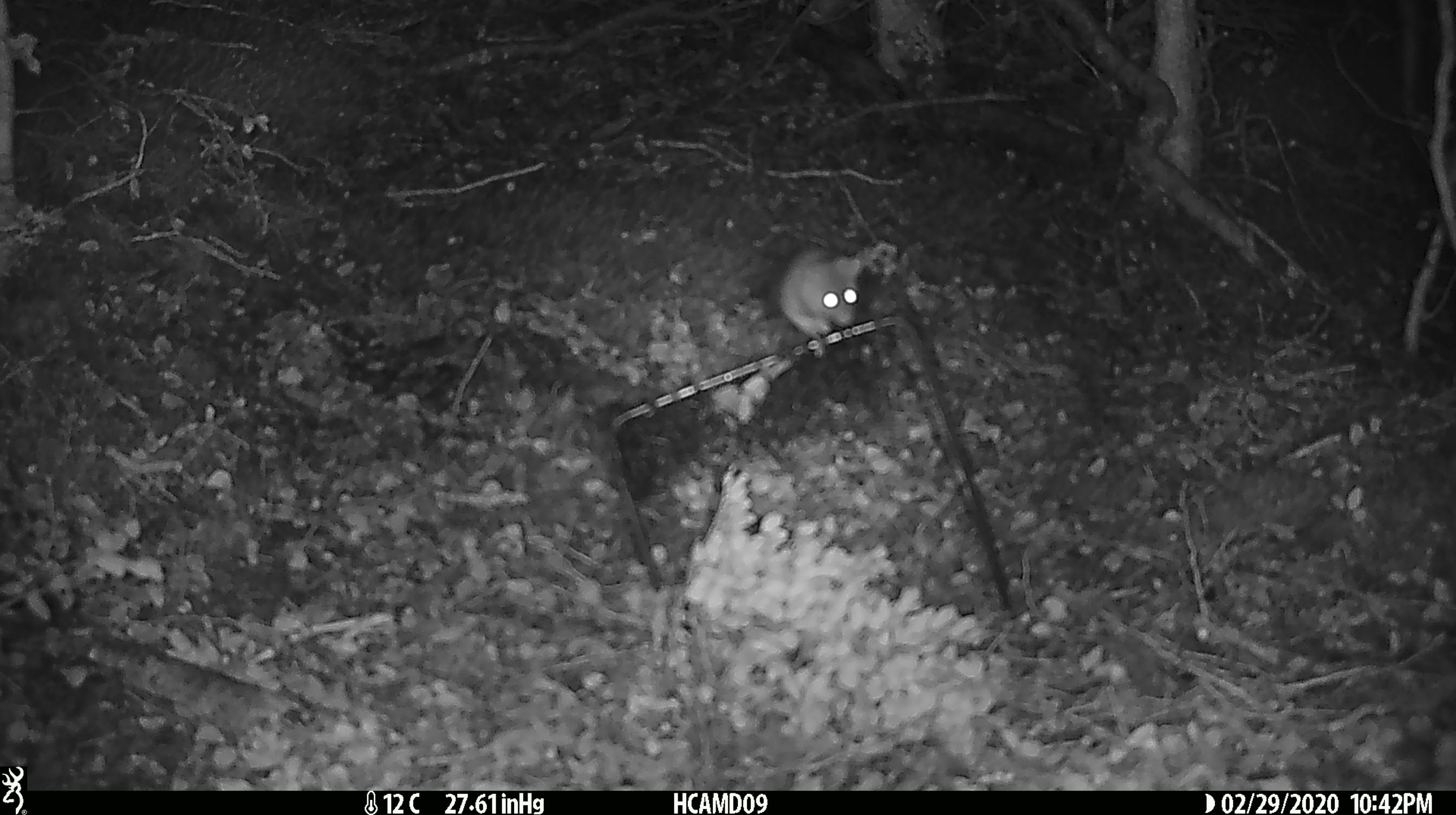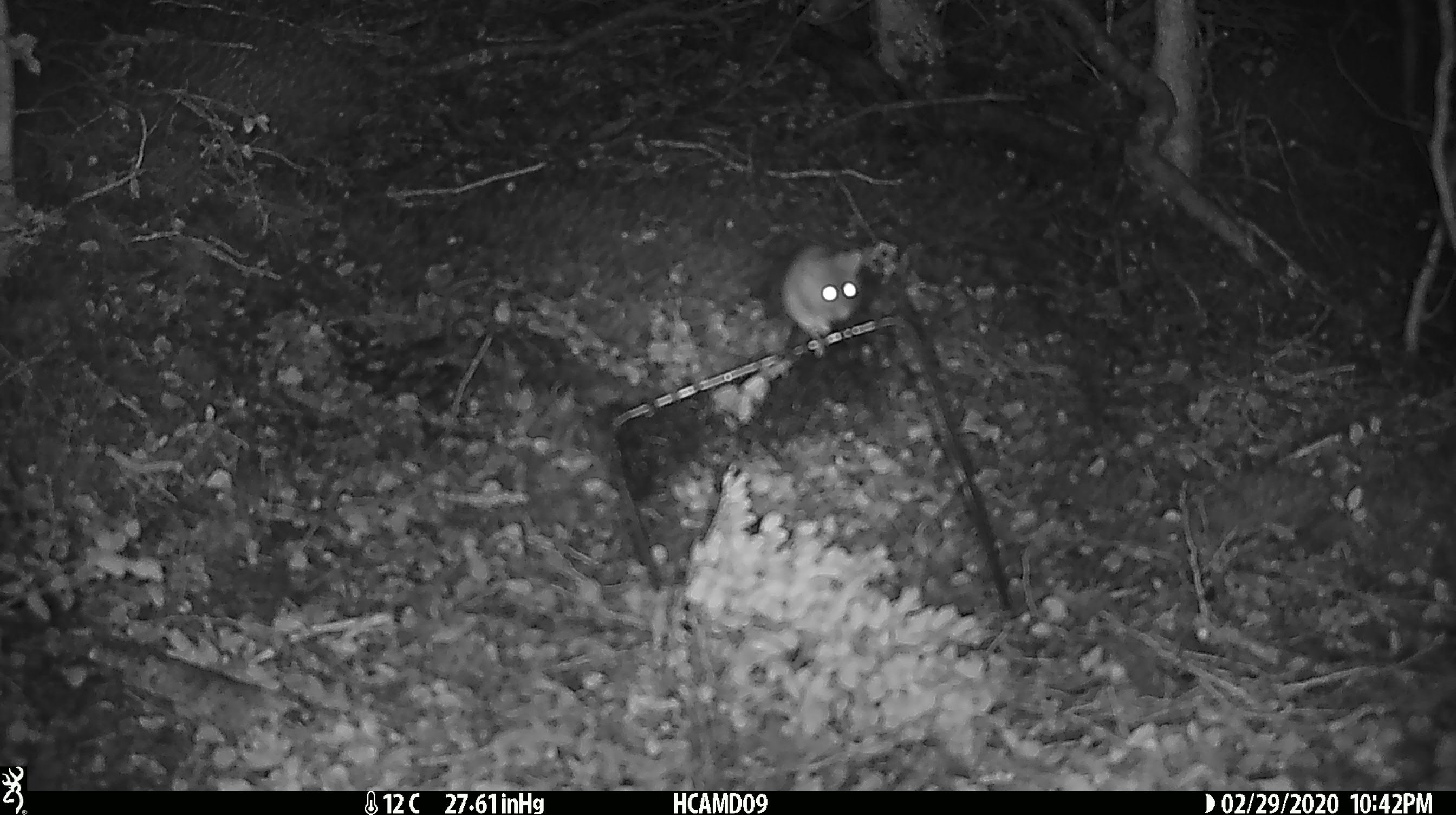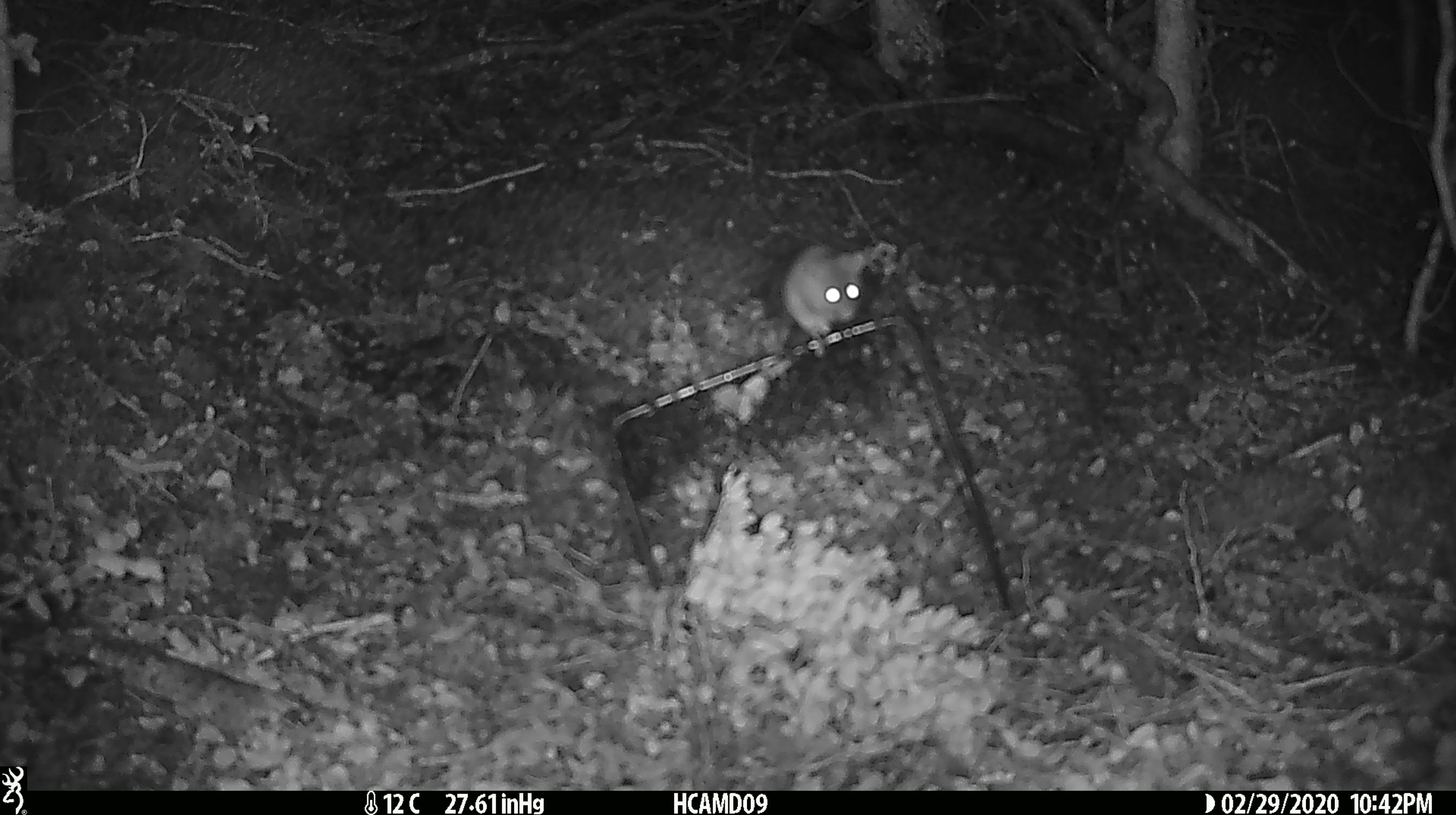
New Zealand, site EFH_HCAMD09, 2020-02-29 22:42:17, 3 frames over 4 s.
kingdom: Animalia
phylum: Chordata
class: Mammalia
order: Rodentia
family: Muridae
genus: Mus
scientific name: Mus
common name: mouse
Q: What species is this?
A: Mouse (Mus).